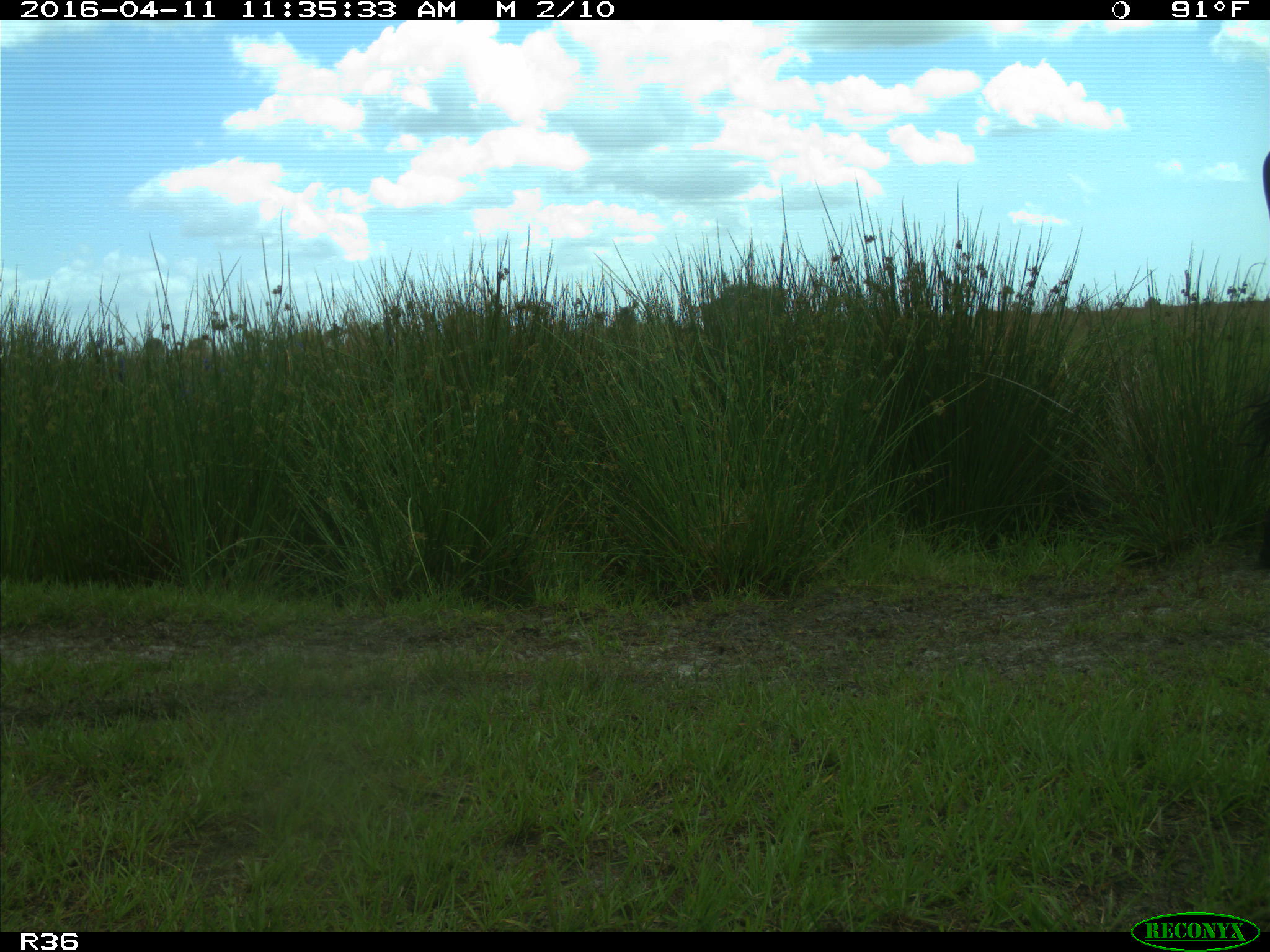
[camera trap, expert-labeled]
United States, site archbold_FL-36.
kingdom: Animalia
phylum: Chordata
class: Mammalia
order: Artiodactyla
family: Bovidae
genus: Bos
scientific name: Bos taurus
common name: domestic cow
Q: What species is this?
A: Bos taurus (domestic cow).